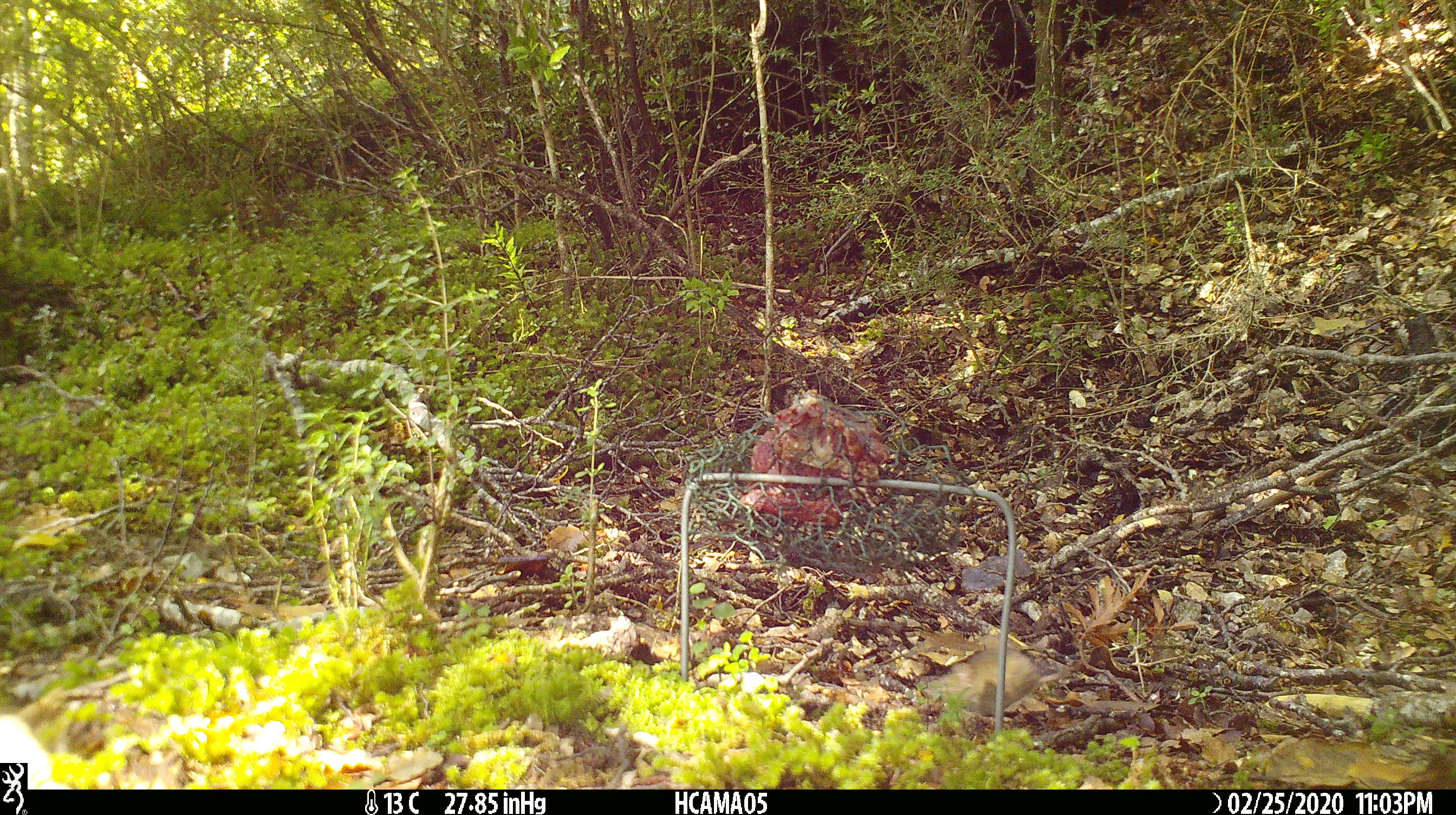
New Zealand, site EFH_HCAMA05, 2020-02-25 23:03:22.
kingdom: Animalia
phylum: Chordata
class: Mammalia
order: Rodentia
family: Muridae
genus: Mus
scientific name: Mus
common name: mouse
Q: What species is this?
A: Mouse (Mus).